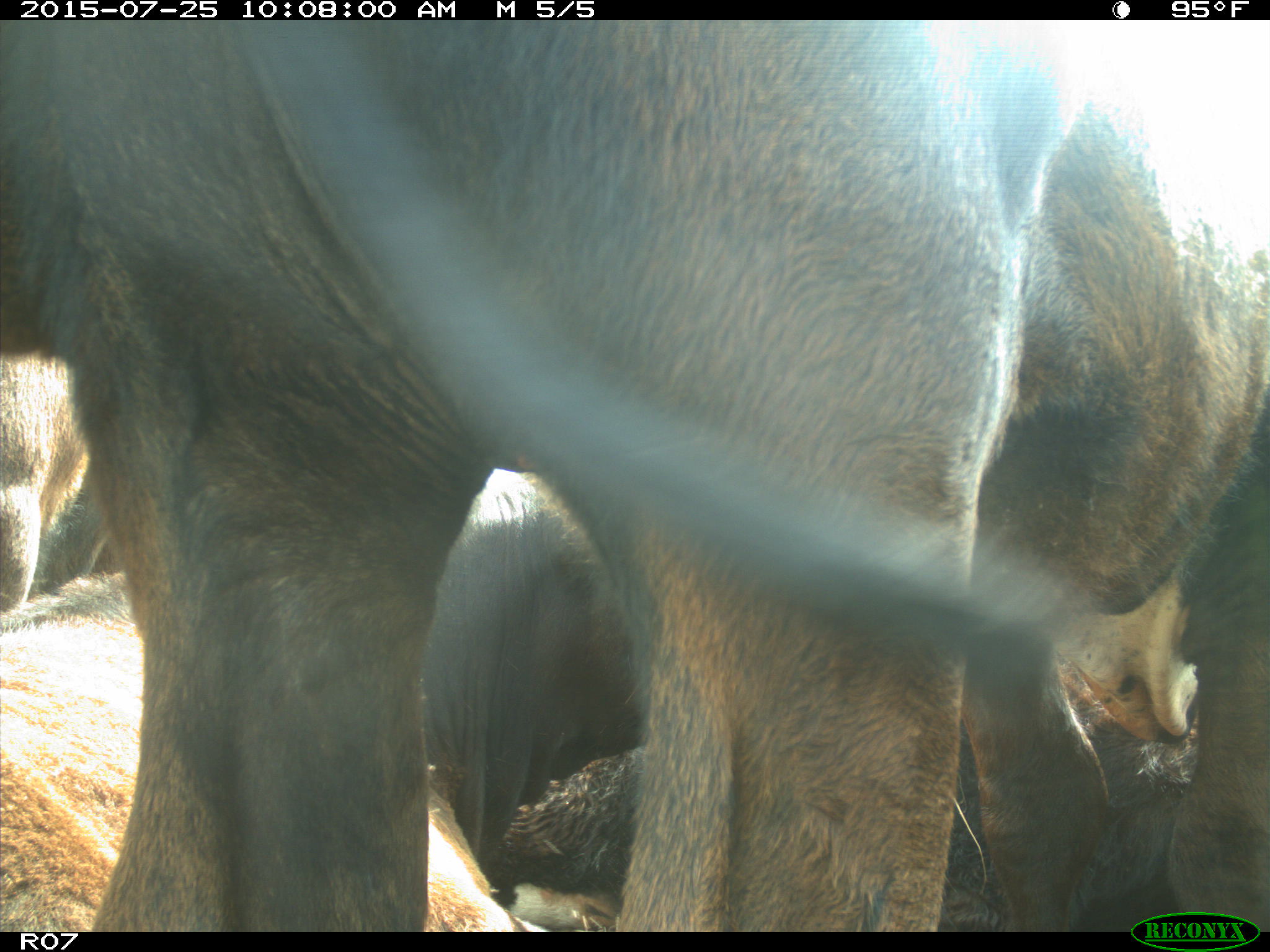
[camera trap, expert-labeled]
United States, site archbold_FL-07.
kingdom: Animalia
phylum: Chordata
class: Mammalia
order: Artiodactyla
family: Bovidae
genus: Bos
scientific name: Bos taurus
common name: domestic cow